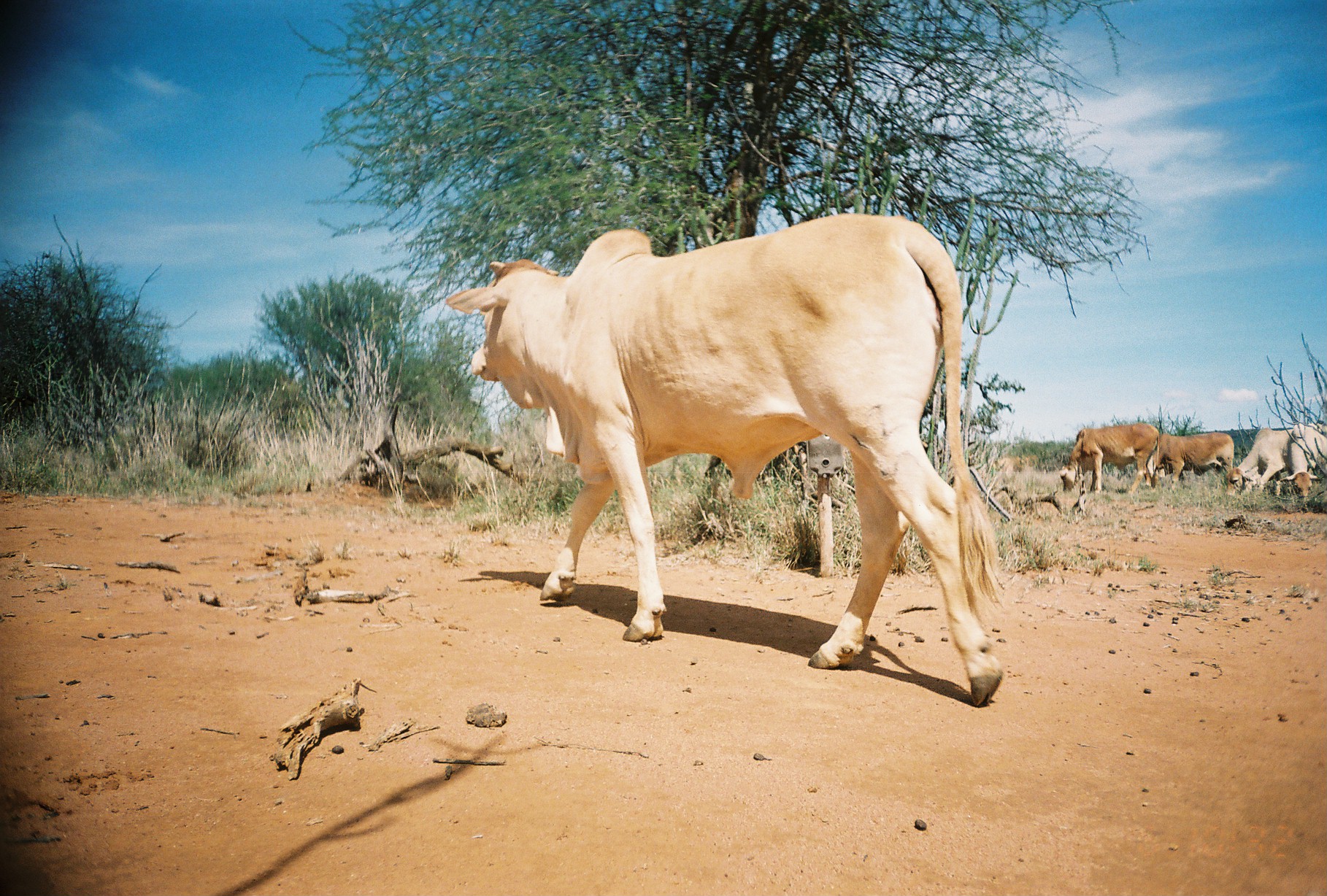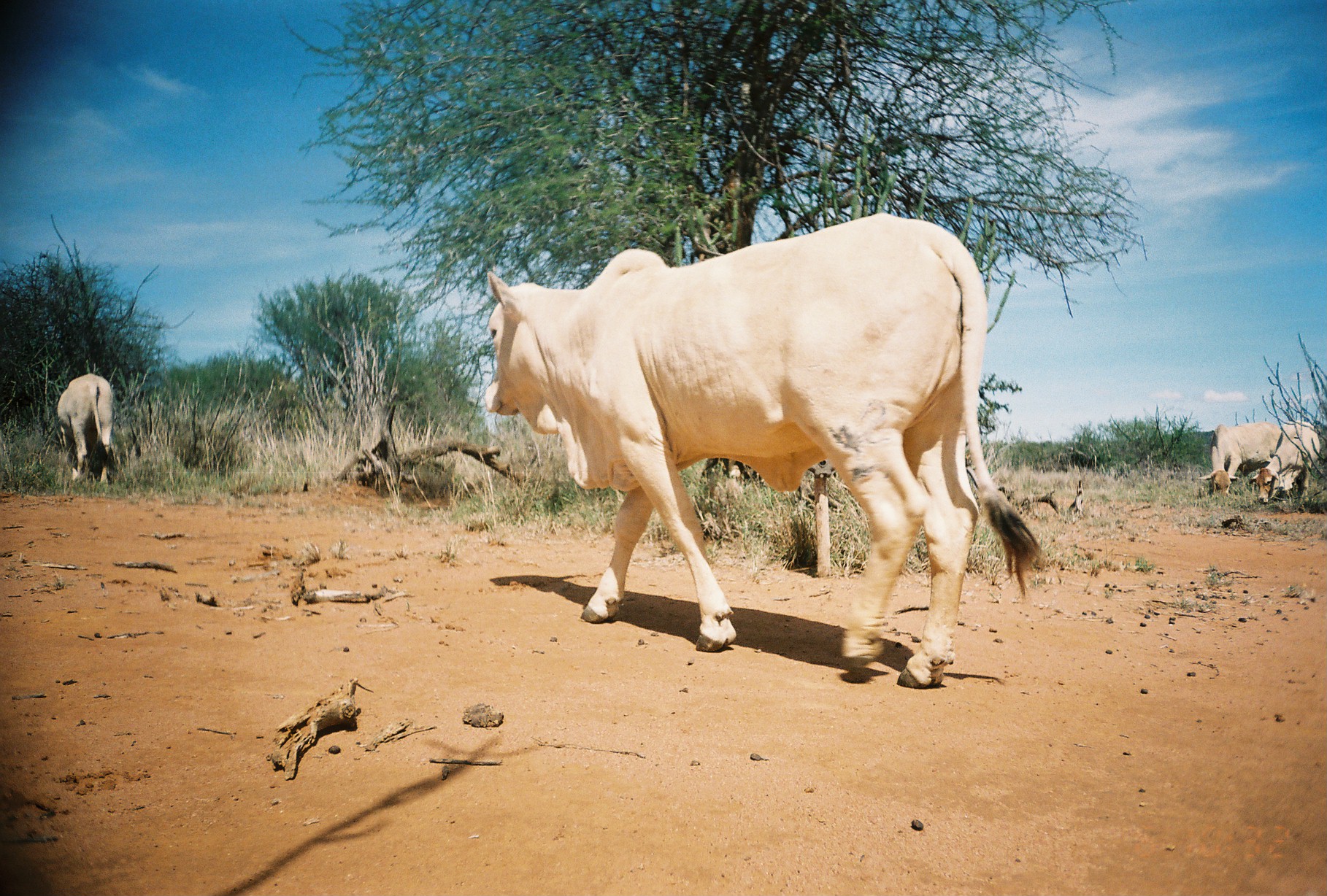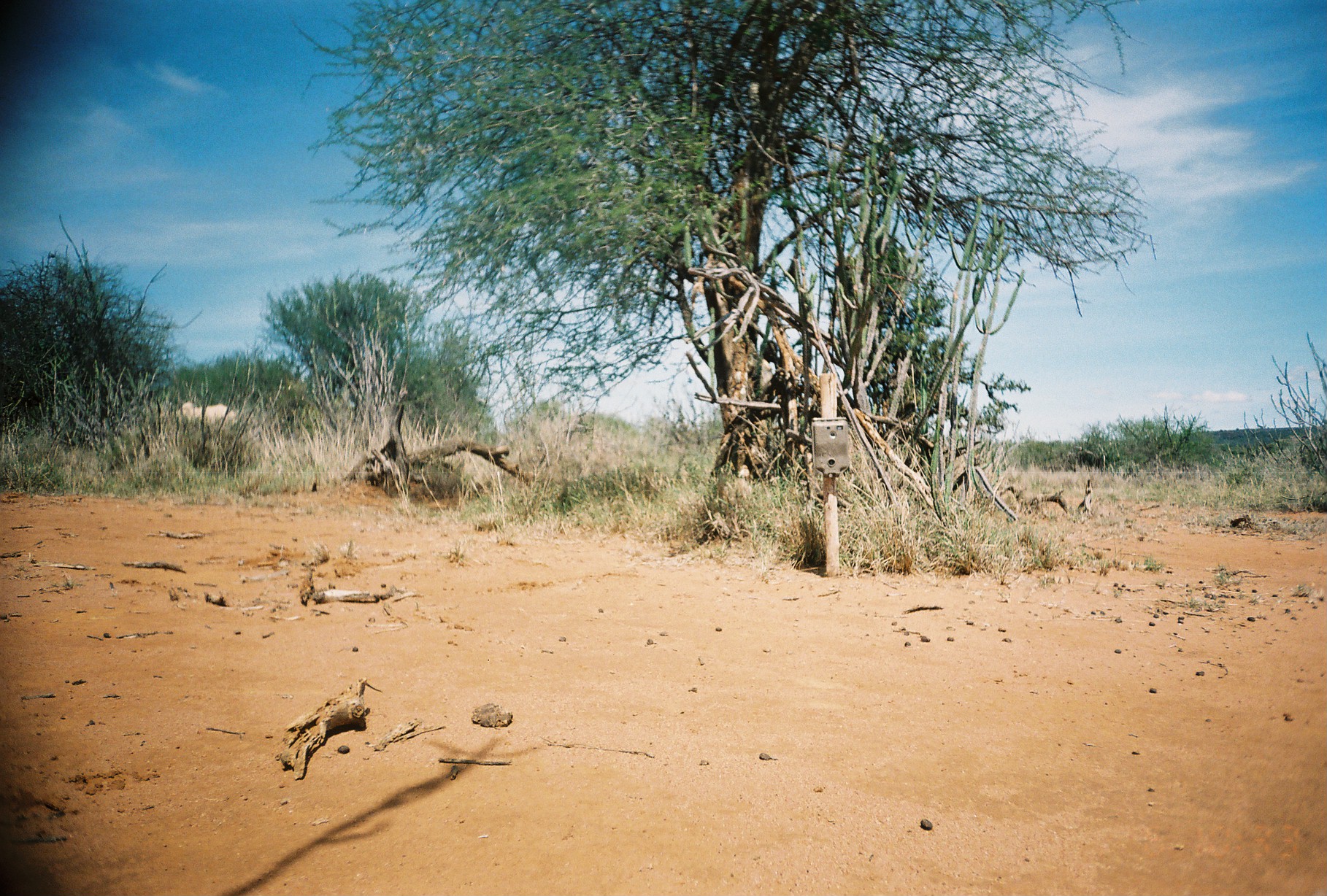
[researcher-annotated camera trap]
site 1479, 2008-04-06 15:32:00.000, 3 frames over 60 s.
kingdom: Animalia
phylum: Chordata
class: Mammalia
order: Artiodactyla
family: Bovidae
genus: Bos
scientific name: Bos taurus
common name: domestic cattle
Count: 5.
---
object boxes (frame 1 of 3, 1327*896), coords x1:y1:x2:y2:
bos taurus: 442:212:1003:708; 1220:426:1321:499; 1059:422:1159:495; 1145:430:1234:486; 1279:423:1327:501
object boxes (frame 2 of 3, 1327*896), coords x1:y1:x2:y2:
bos taurus: 484:212:1045:691; 55:374:119:487; 1198:421:1284:498; 1245:420:1320:508